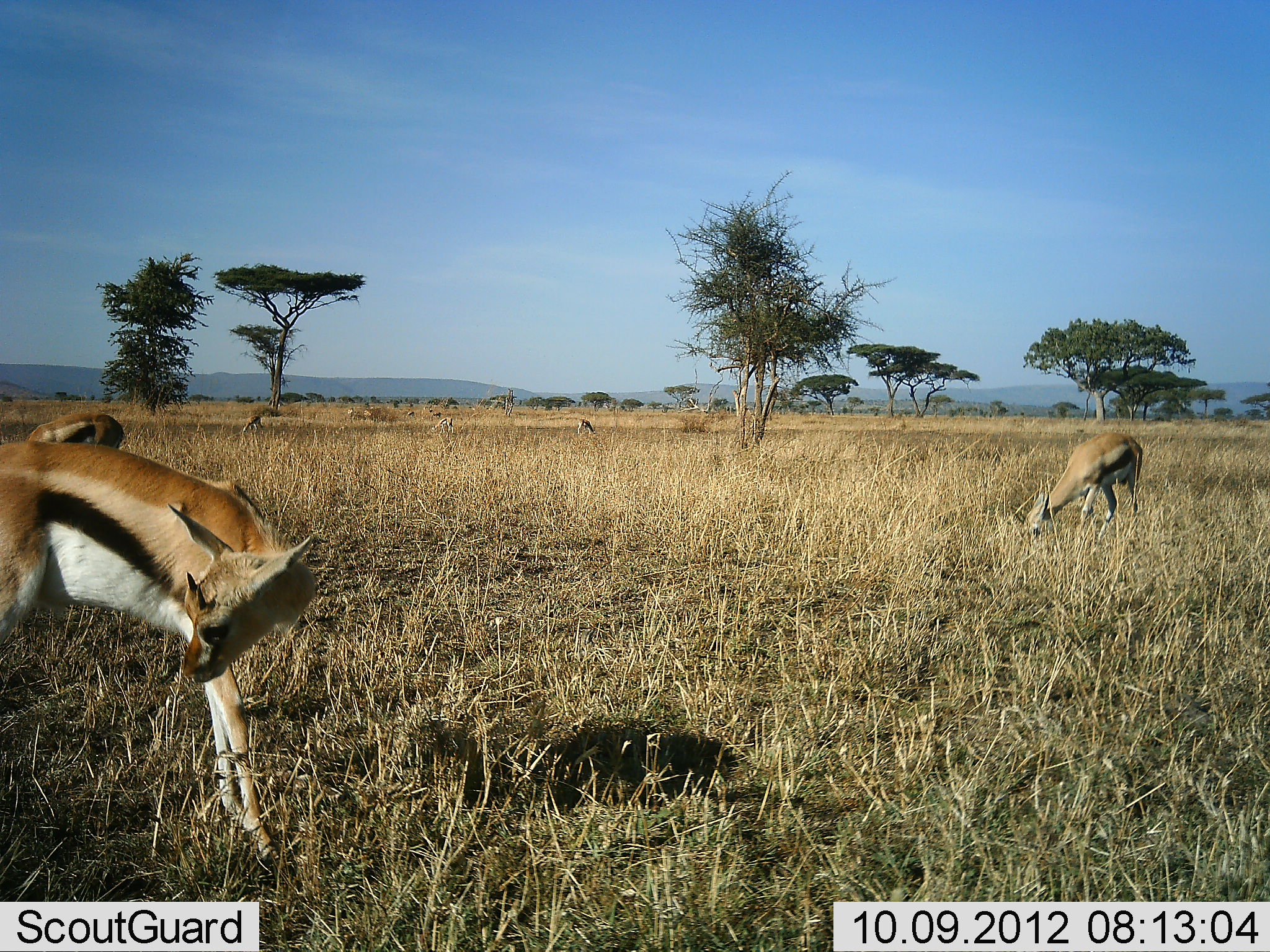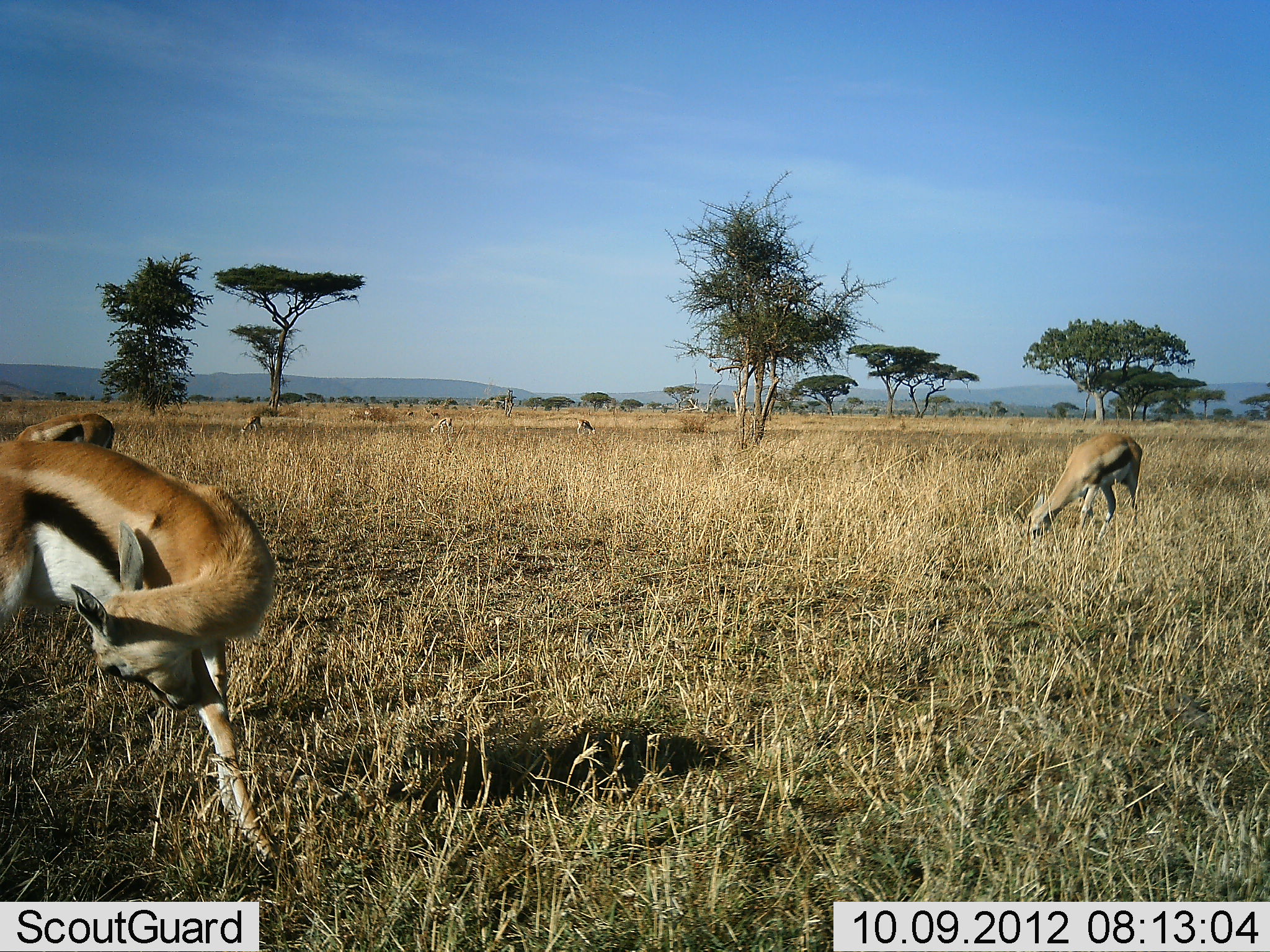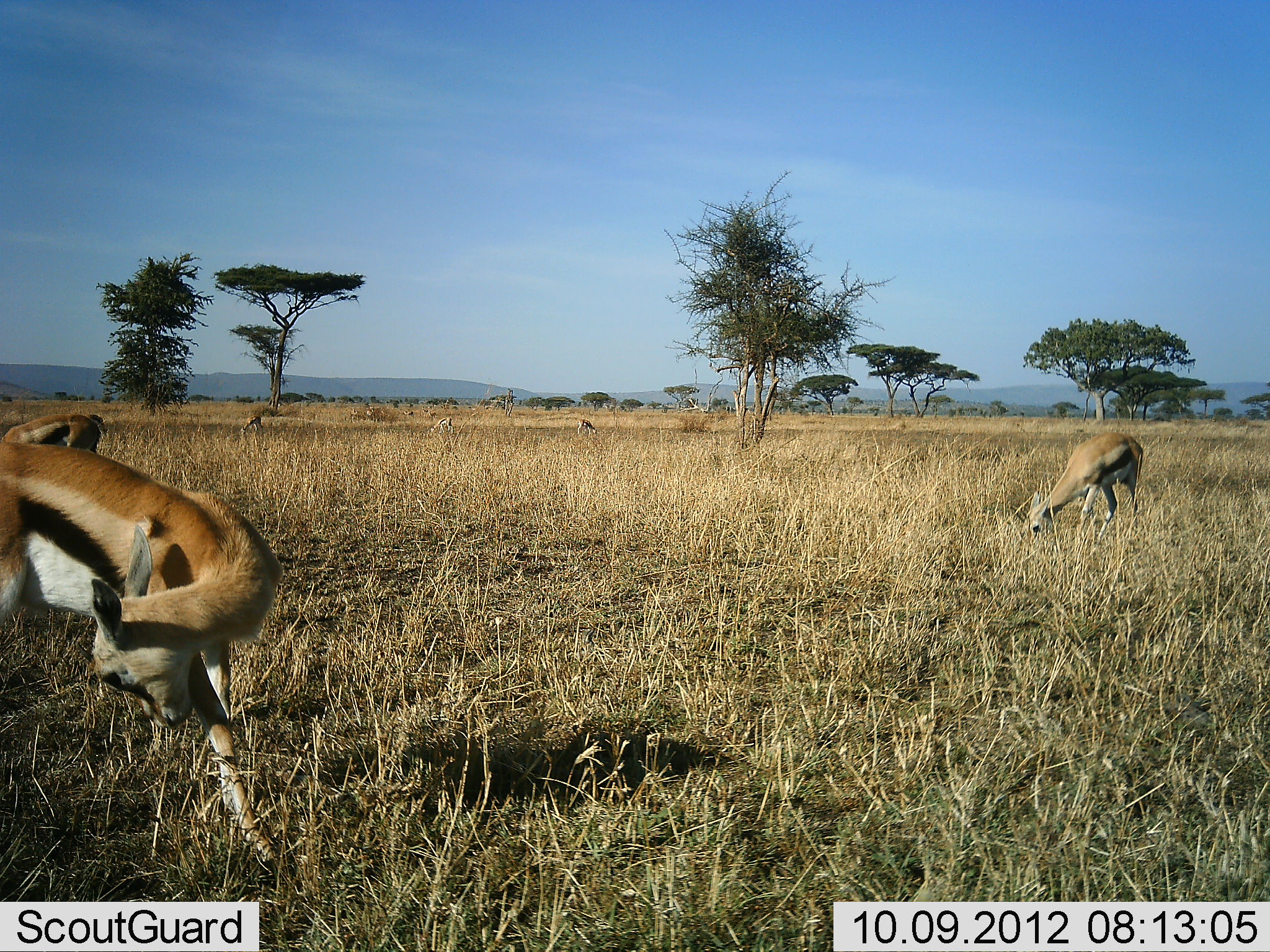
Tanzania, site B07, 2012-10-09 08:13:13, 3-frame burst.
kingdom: Animalia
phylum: Chordata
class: Mammalia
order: Artiodactyla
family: Bovidae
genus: Eudorcas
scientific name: Eudorcas thomsonii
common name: thomson's gazelle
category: gazellethomsons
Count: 6.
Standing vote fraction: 70%.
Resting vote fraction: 0%.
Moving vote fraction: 10%.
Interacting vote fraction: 0%.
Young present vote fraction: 0%.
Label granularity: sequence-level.